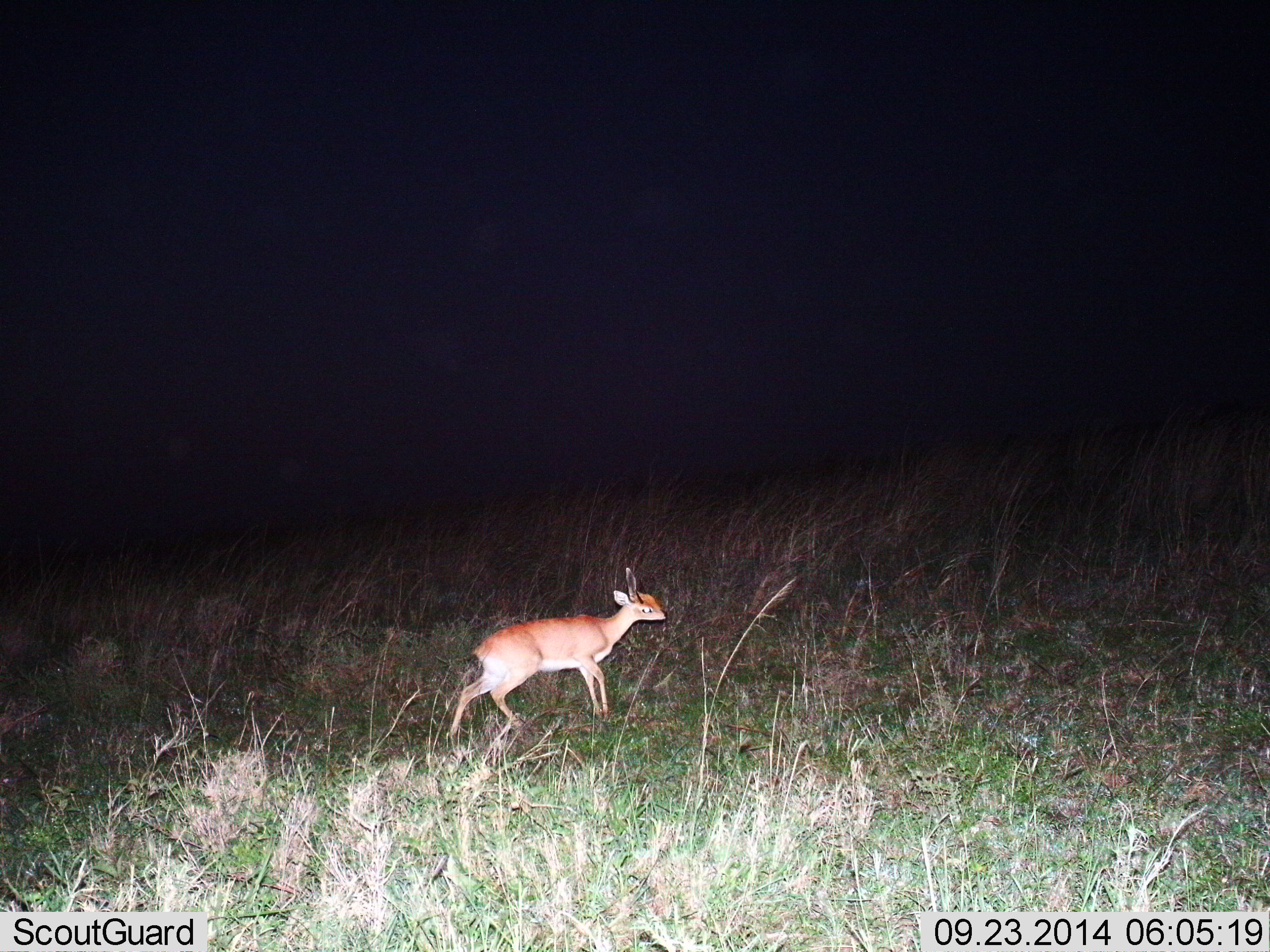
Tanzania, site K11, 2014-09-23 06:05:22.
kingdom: Animalia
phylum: Chordata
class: Mammalia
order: Artiodactyla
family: Bovidae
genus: Madoqua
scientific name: Madoqua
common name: dikdik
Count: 1.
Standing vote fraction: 40%.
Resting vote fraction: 0%.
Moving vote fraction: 60%.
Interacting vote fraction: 0%.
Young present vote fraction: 0%.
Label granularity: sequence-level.